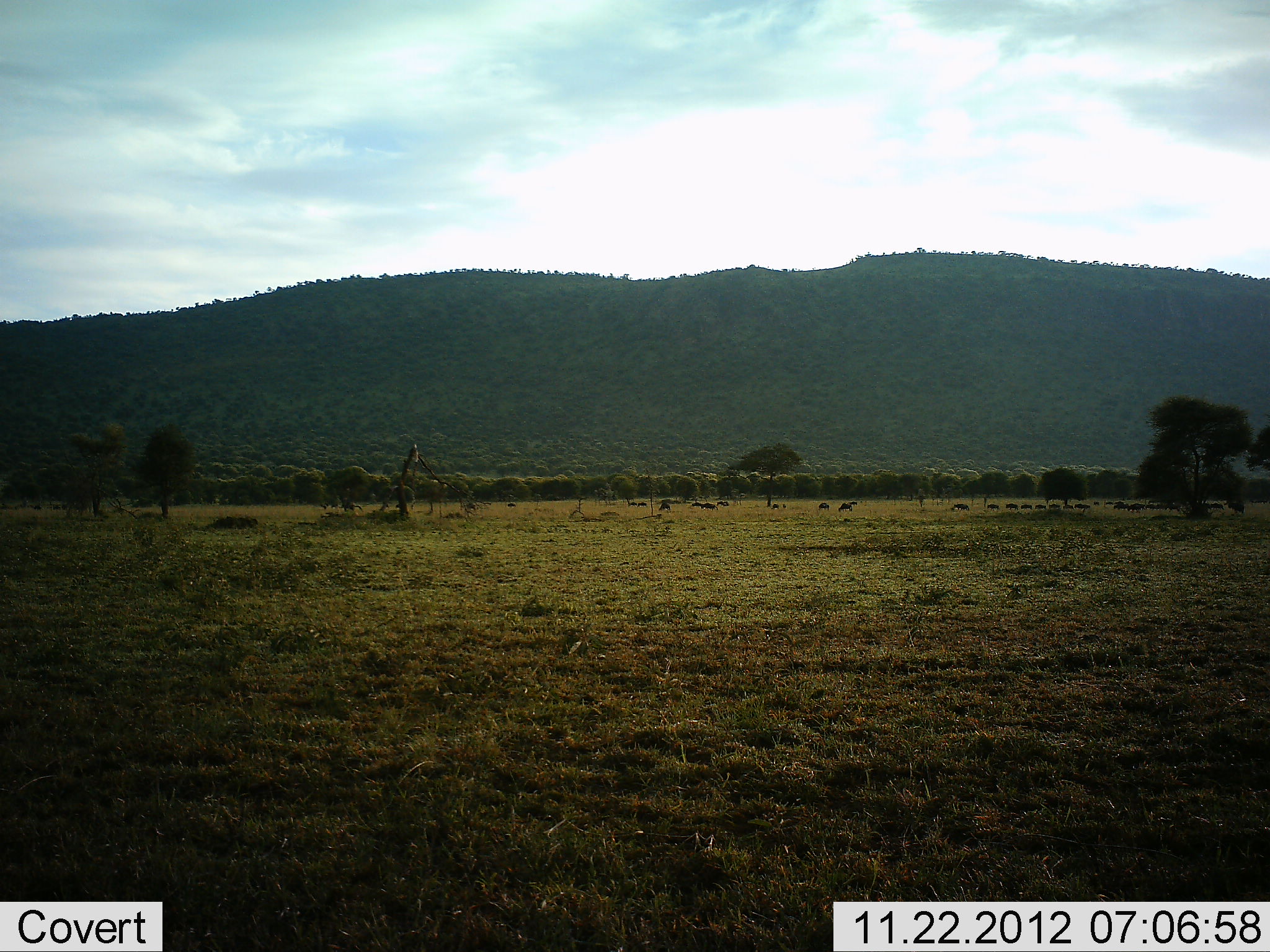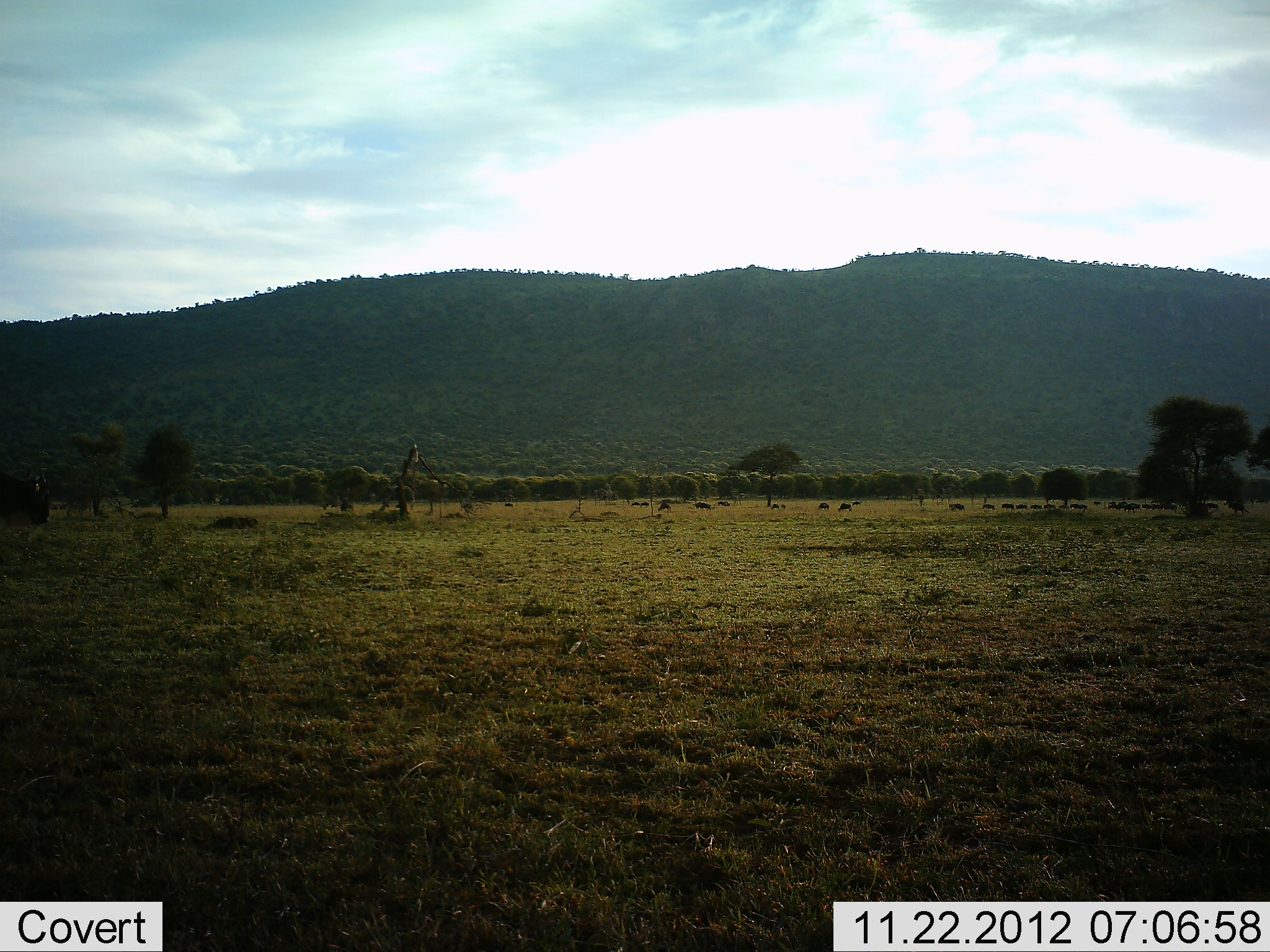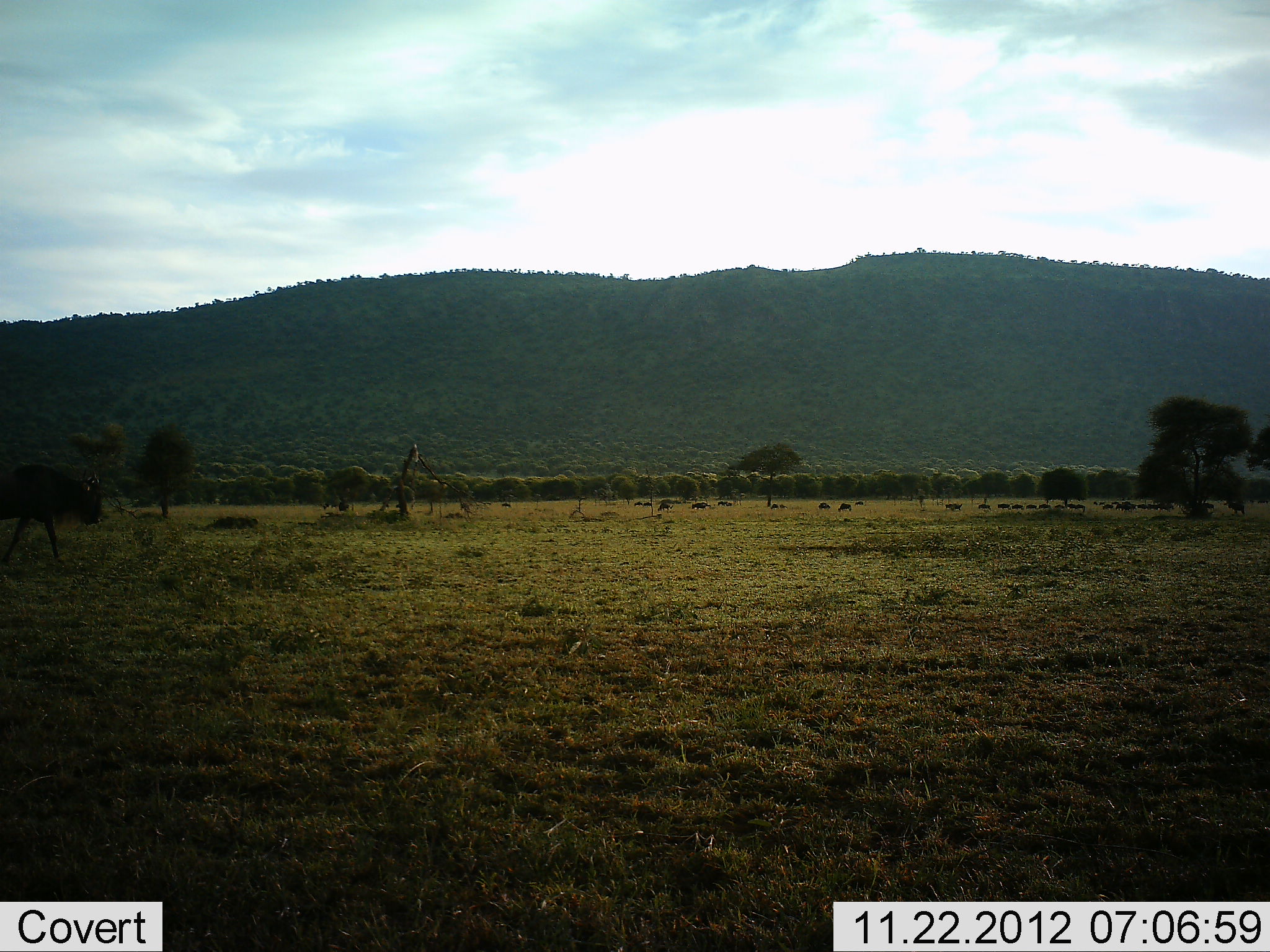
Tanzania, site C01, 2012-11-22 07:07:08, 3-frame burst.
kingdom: Animalia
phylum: Chordata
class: Mammalia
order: Artiodactyla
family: Bovidae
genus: Connochaetes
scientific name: Connochaetes taurinus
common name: blue wildebeest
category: wildebeest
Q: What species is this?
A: Wildebeest (blue wildebeest) (Connochaetes taurinus).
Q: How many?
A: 11-50.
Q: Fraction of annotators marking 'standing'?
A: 29%.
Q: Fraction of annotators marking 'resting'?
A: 0%.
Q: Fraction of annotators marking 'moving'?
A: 93%.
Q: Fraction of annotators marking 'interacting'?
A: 0%.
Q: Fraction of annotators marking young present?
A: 0%.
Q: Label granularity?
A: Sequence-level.